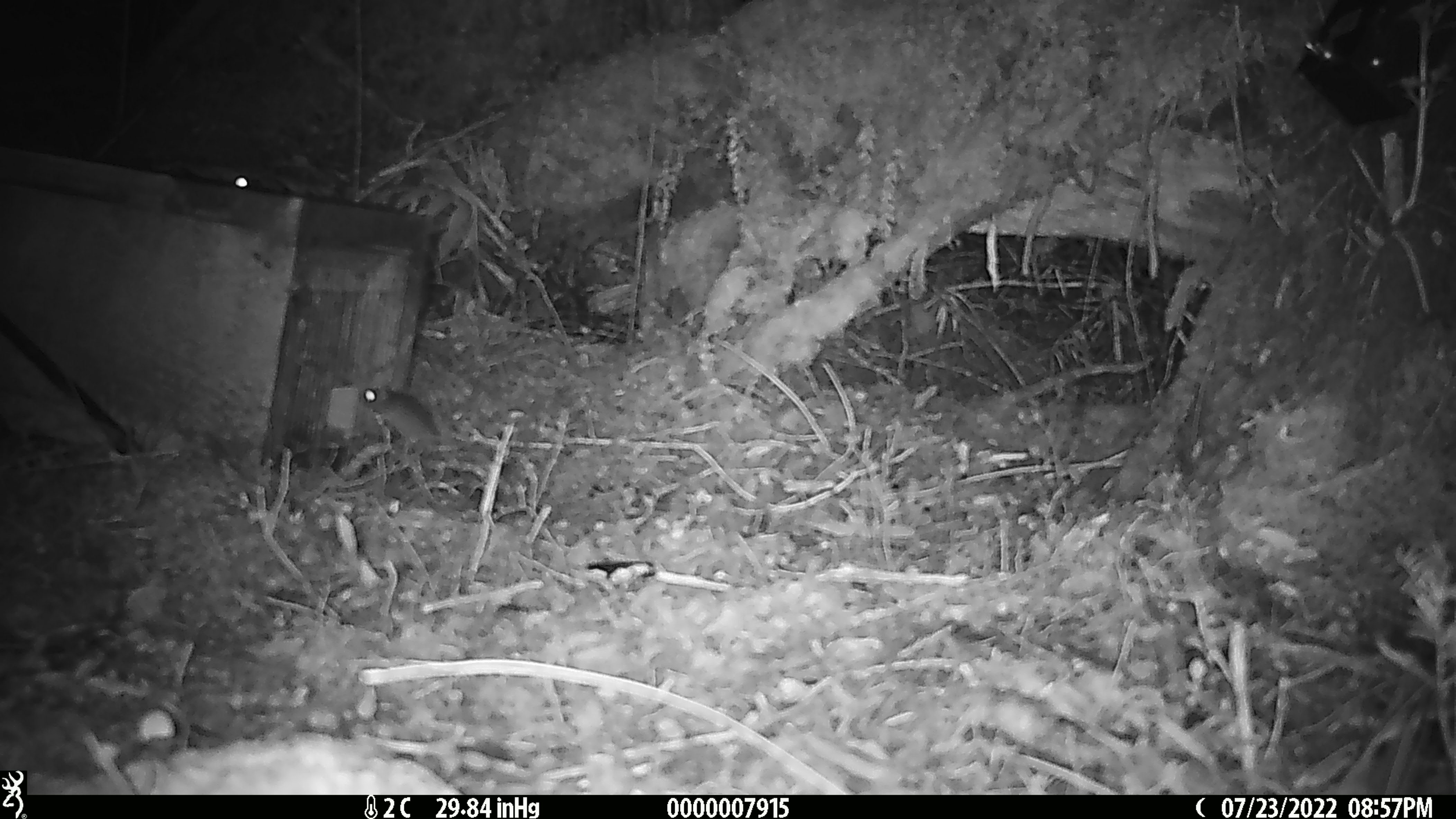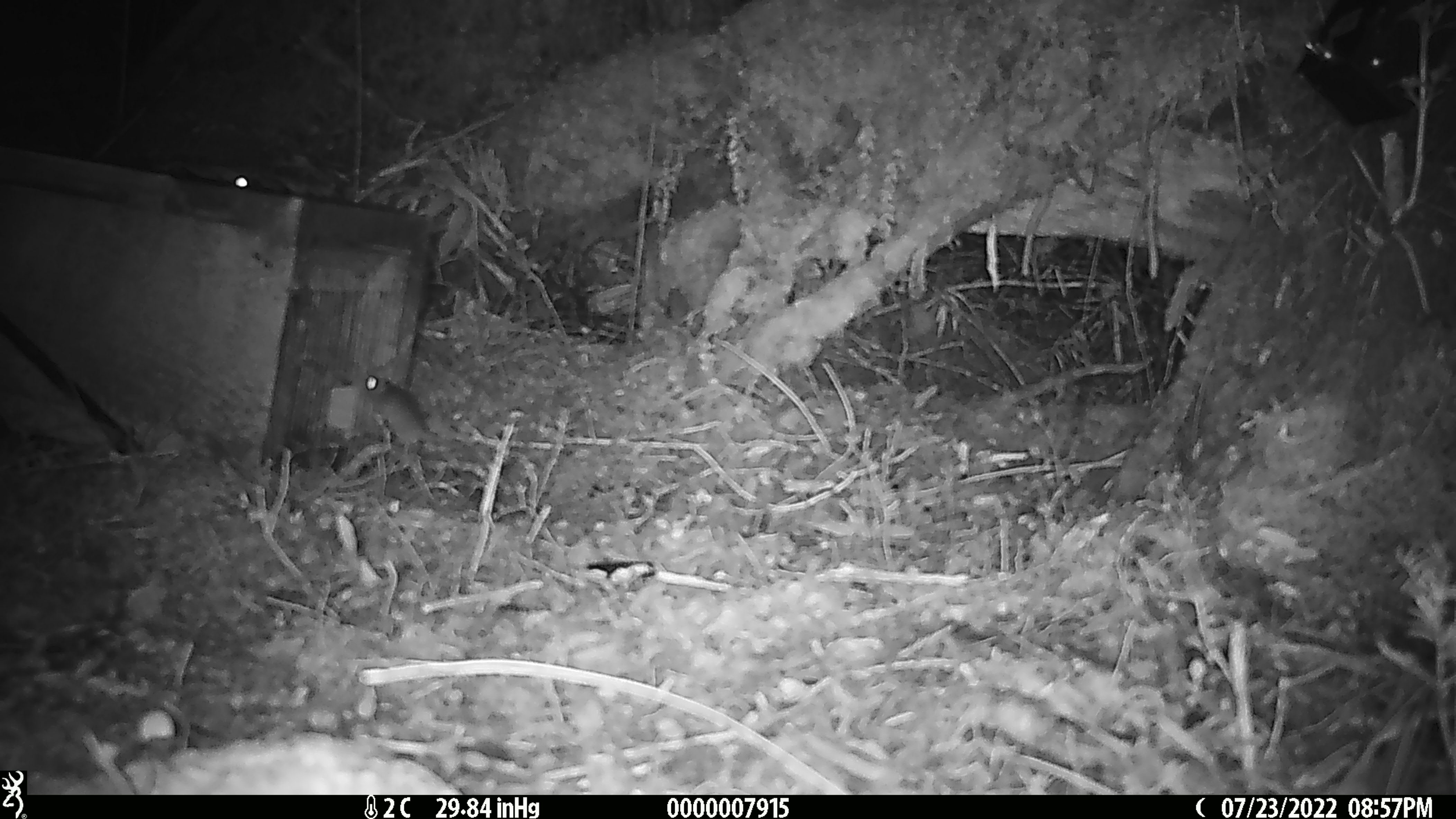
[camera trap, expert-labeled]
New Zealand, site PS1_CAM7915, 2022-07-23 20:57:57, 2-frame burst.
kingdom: Animalia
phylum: Chordata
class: Mammalia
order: Rodentia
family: Muridae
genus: Mus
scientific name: Mus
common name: mouse